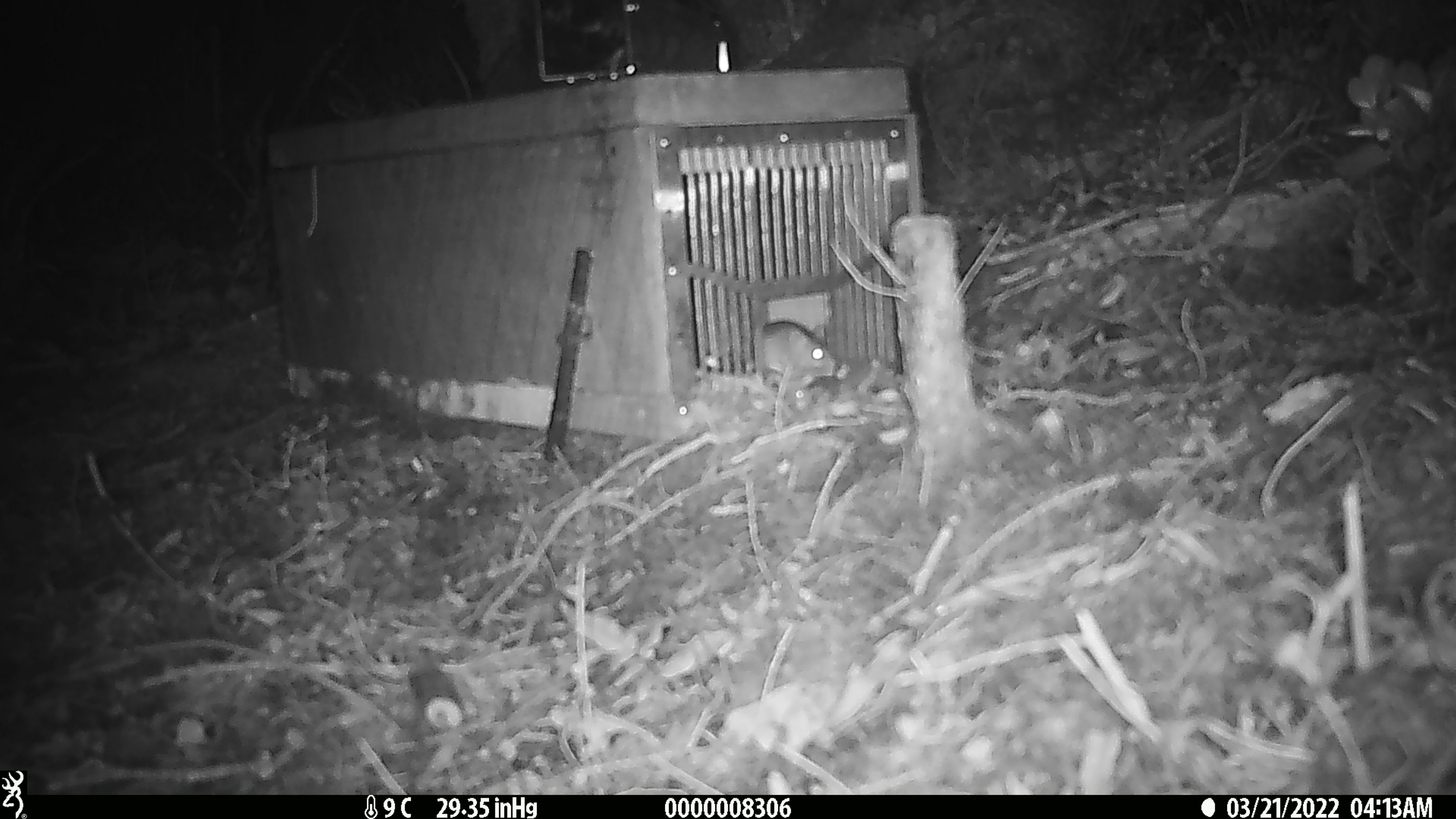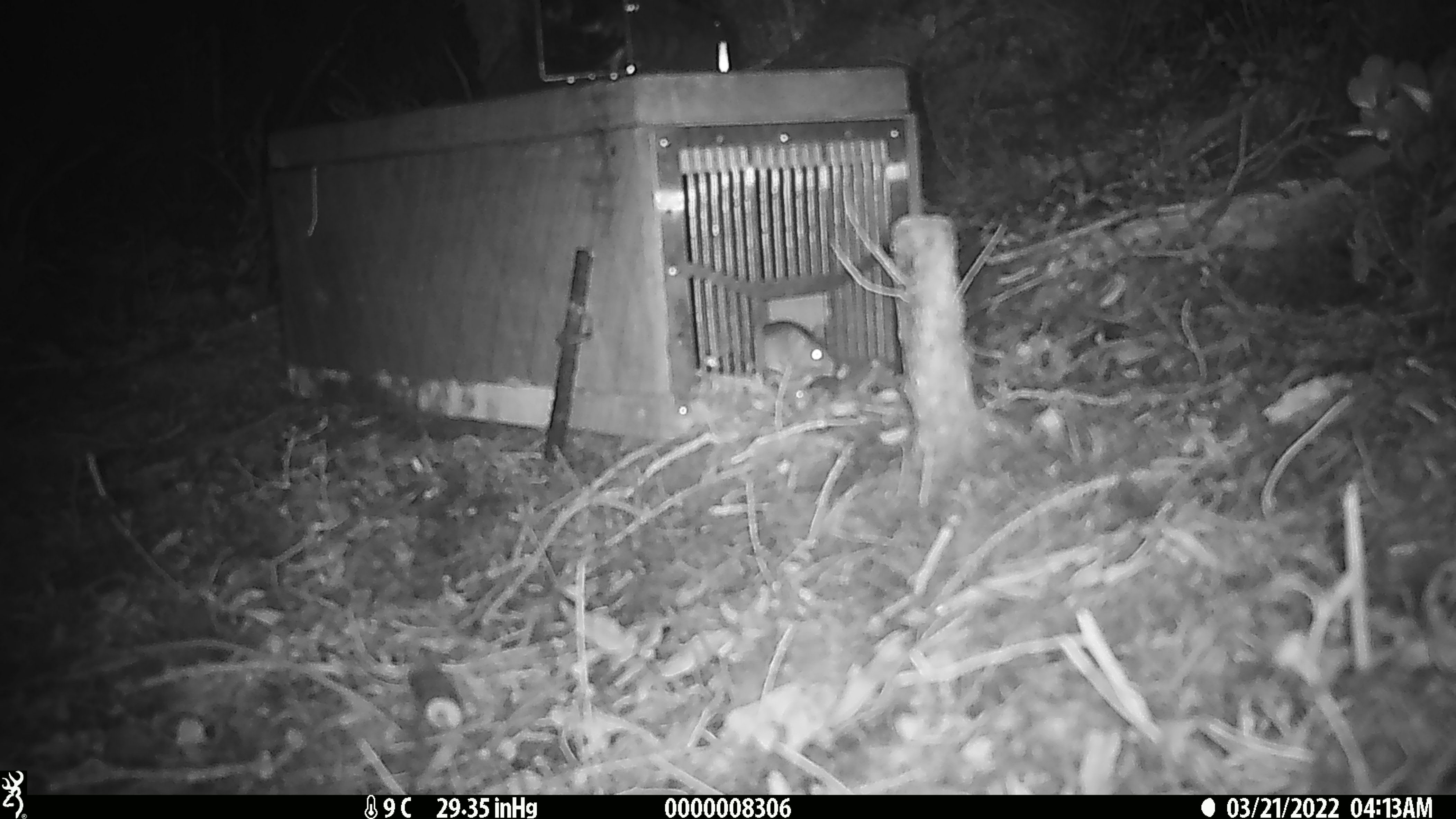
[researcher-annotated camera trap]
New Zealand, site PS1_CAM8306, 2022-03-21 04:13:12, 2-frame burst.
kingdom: Animalia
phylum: Chordata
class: Mammalia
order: Rodentia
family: Muridae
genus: Mus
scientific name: Mus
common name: mouse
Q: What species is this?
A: Mouse (Mus).